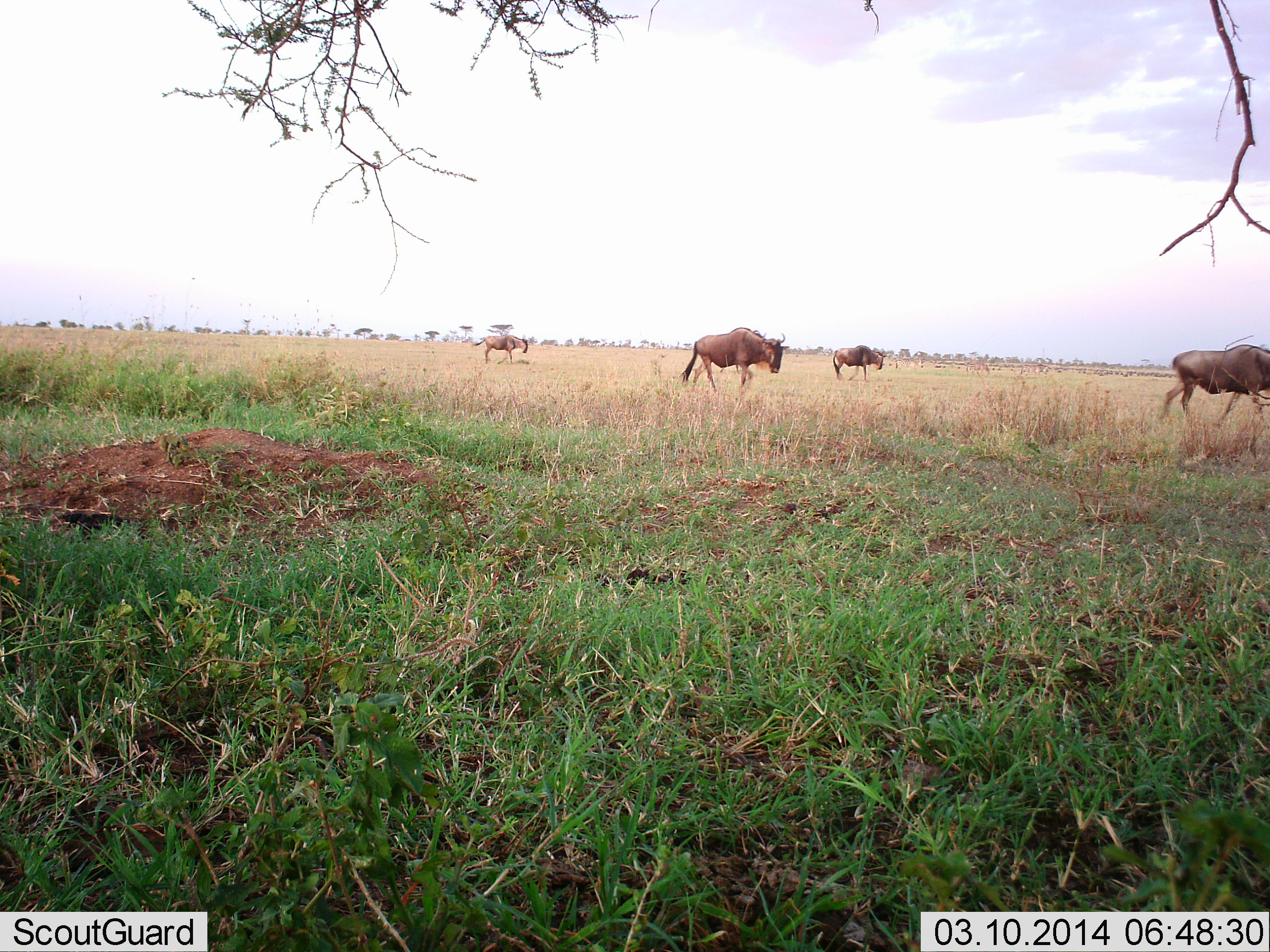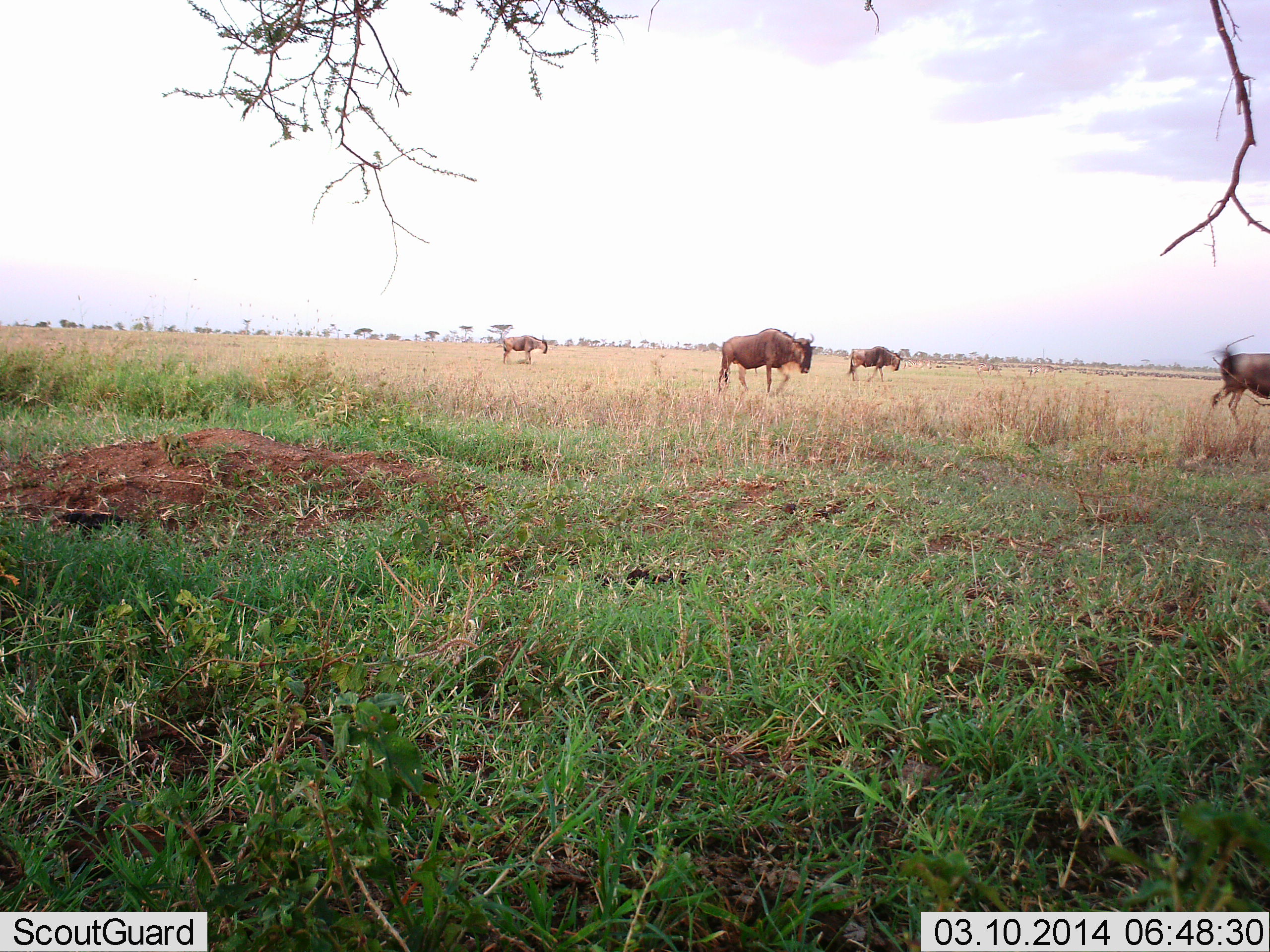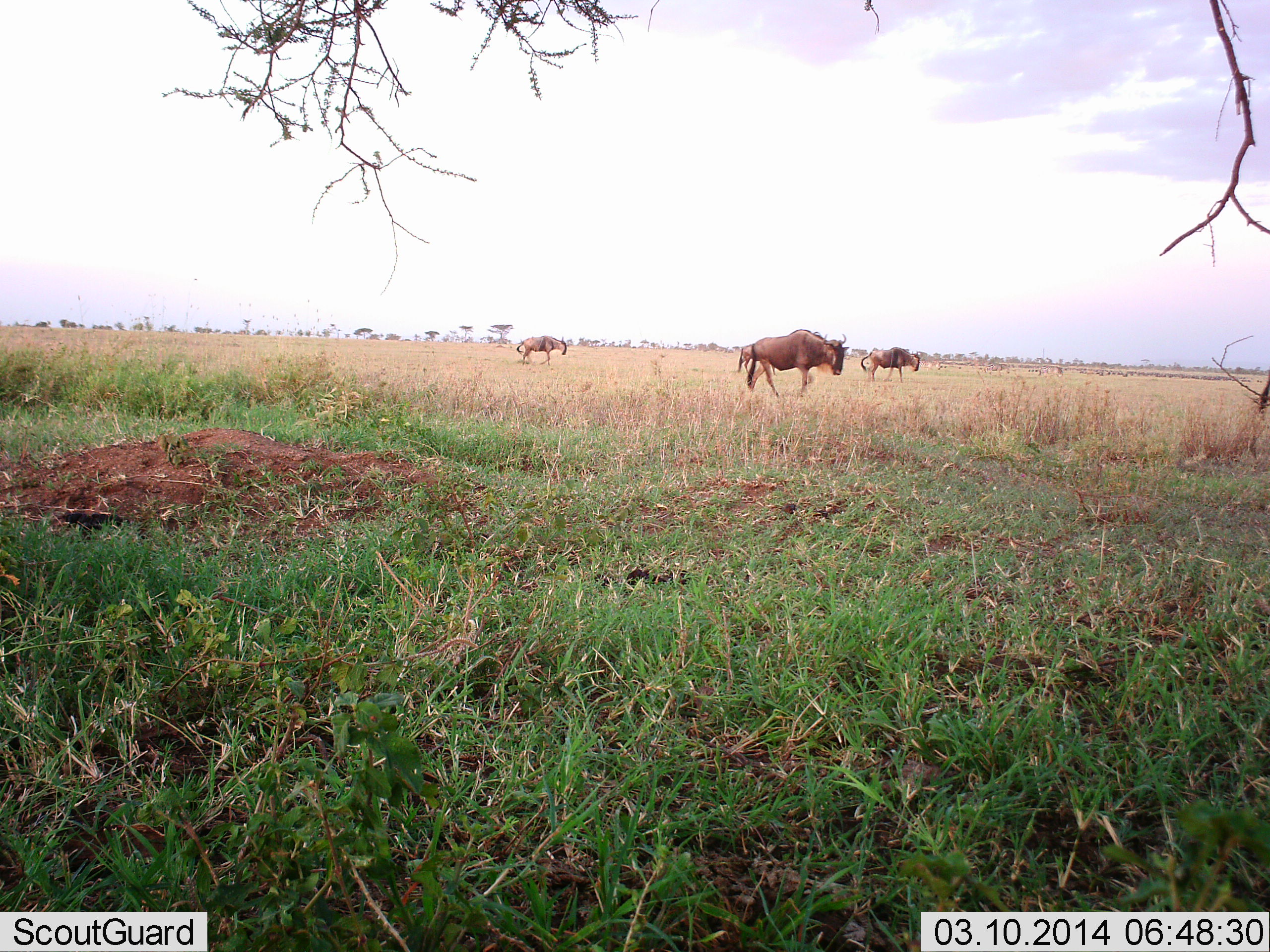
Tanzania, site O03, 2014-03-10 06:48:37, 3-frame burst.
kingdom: Animalia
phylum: Chordata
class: Mammalia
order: Artiodactyla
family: Bovidae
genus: Connochaetes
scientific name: Connochaetes taurinus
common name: blue wildebeest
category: wildebeest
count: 4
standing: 10%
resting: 0%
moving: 100%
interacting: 0%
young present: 0%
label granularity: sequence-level